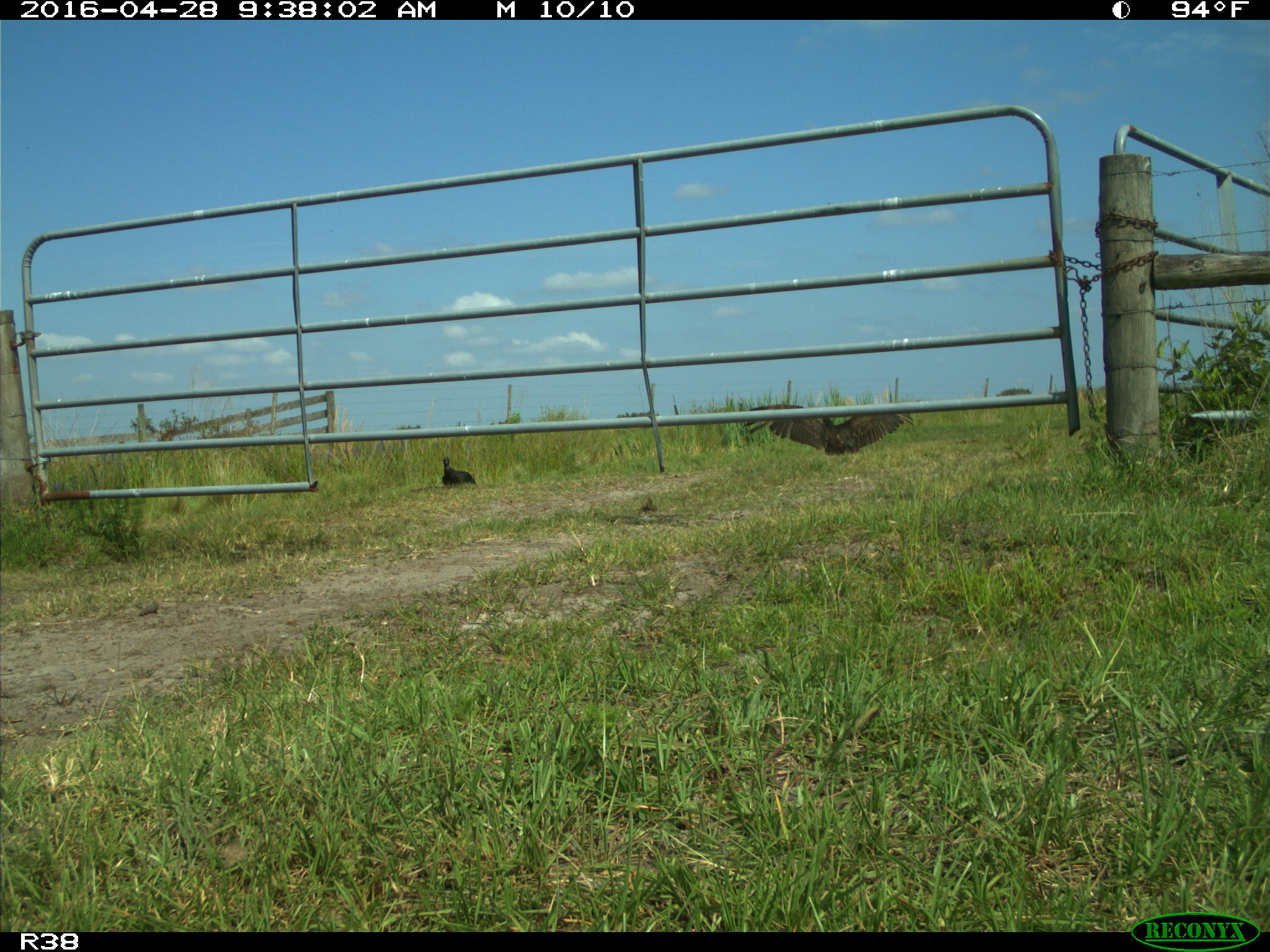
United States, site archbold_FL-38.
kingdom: Animalia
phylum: Chordata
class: Aves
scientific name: Aves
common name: birds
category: unidentified bird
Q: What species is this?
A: Unidentified bird (birds) (Aves).